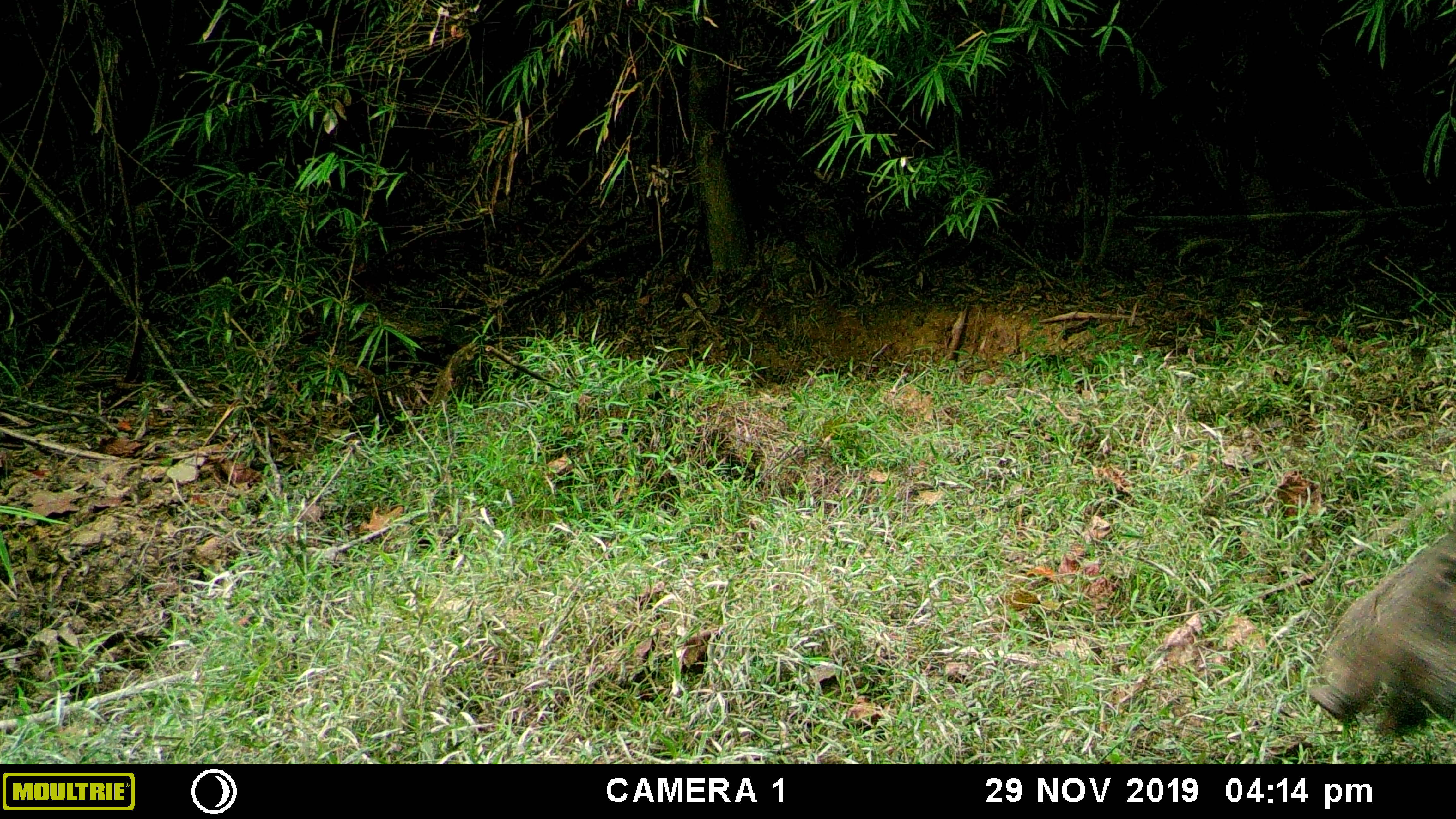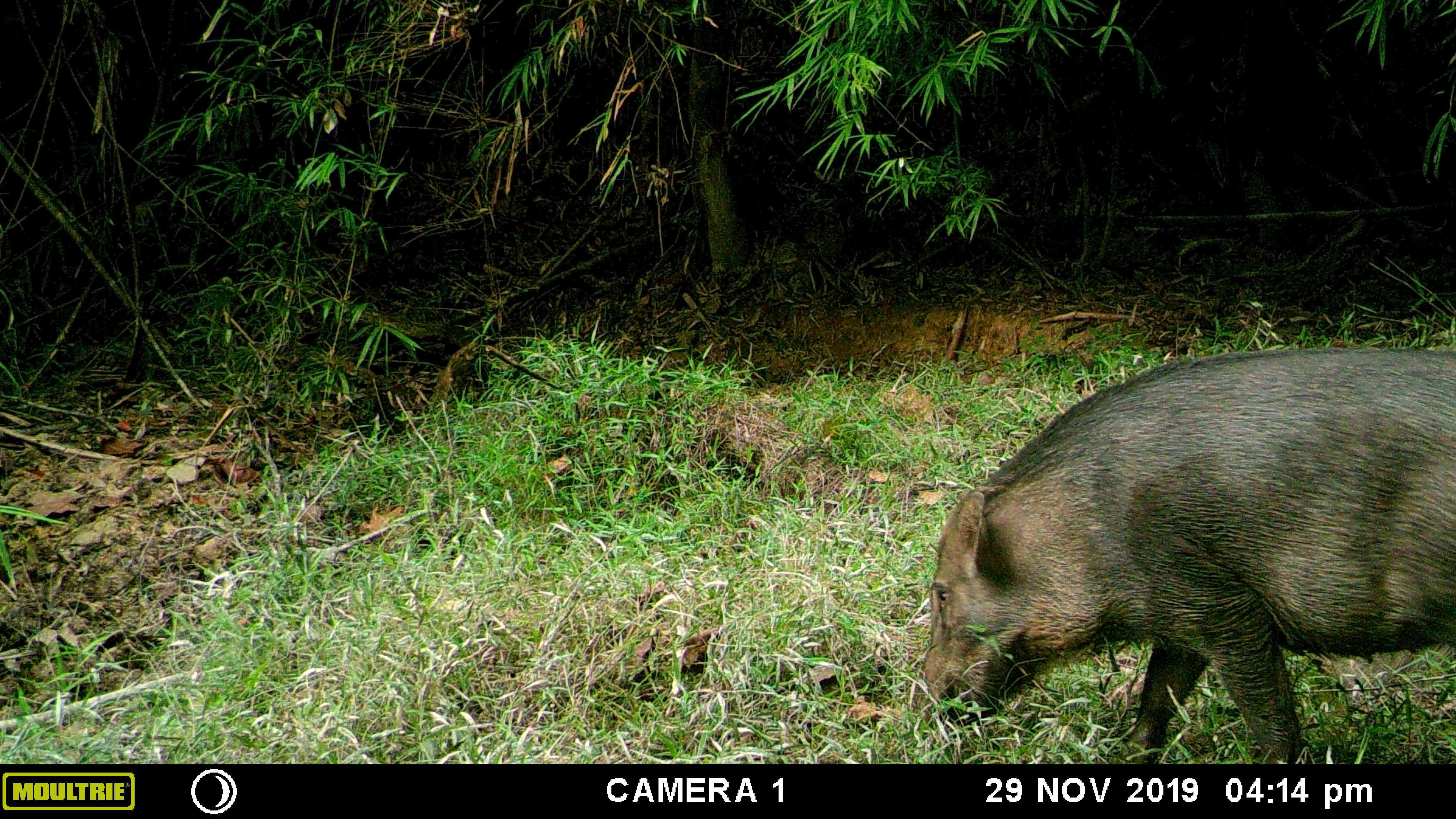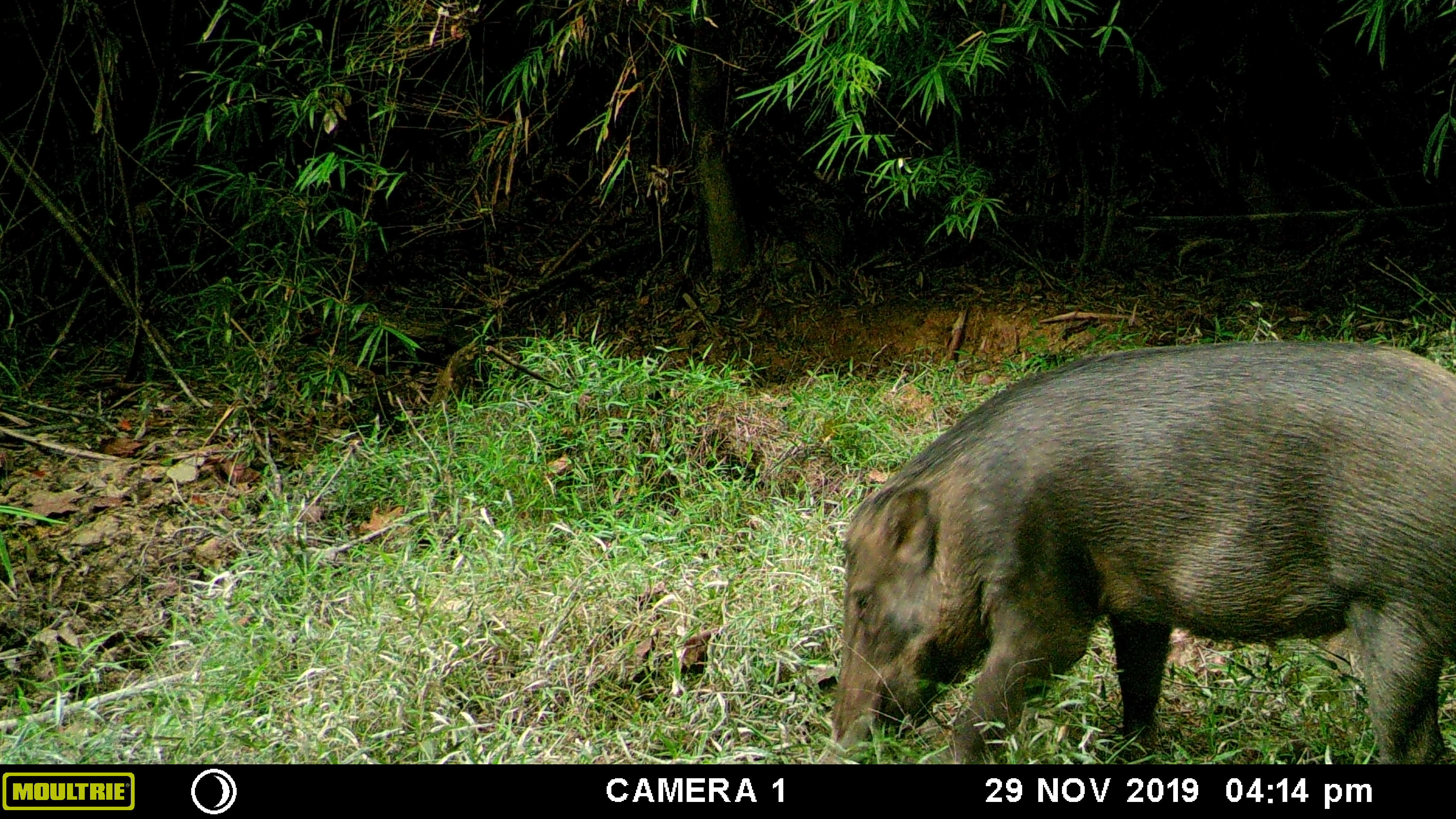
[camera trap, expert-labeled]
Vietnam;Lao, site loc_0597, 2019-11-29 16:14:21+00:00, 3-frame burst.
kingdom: Animalia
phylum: Chordata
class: Mammalia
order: Artiodactyla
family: Suidae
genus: Sus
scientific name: Sus scrofa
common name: eurasian wild pig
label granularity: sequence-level